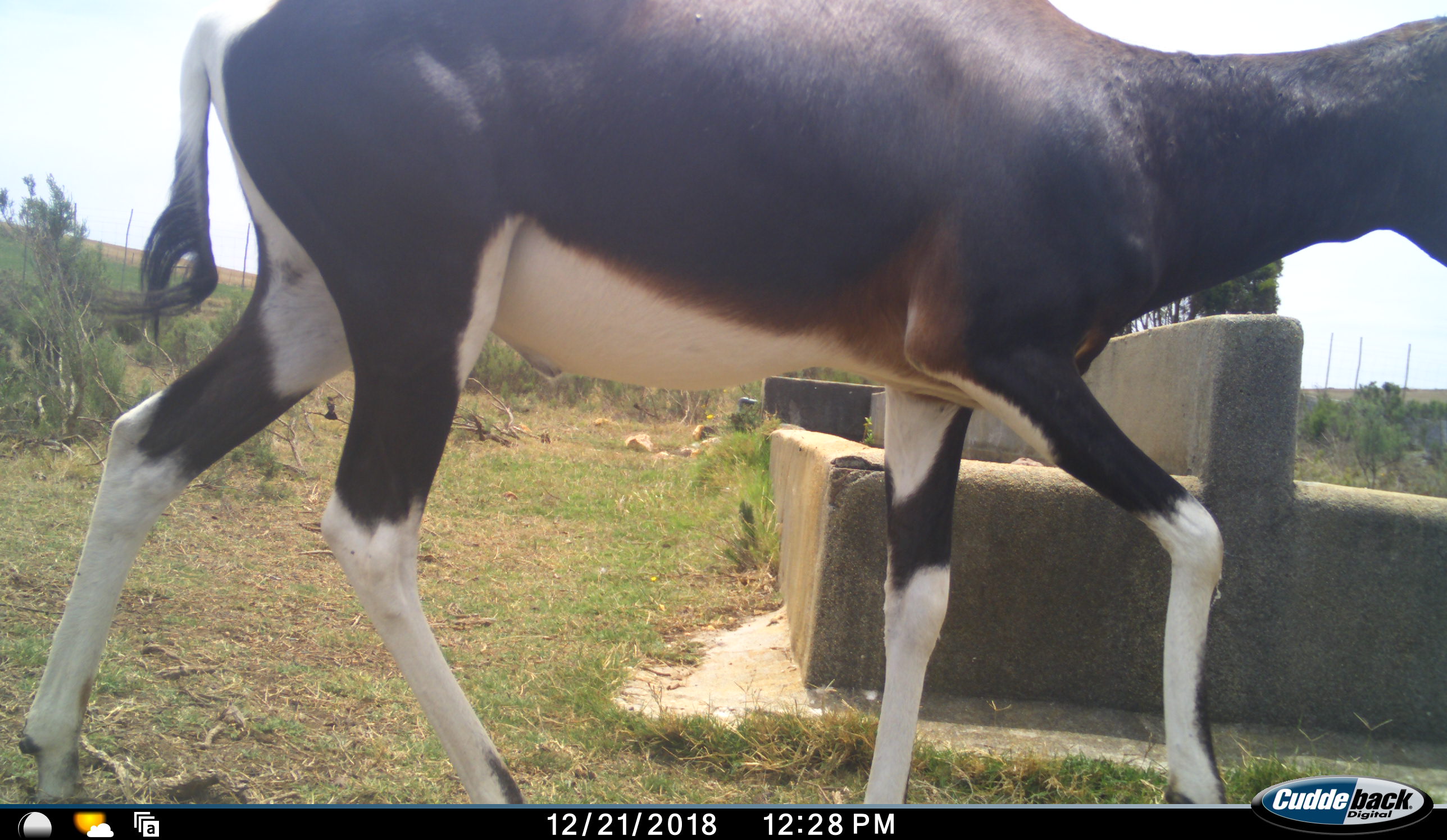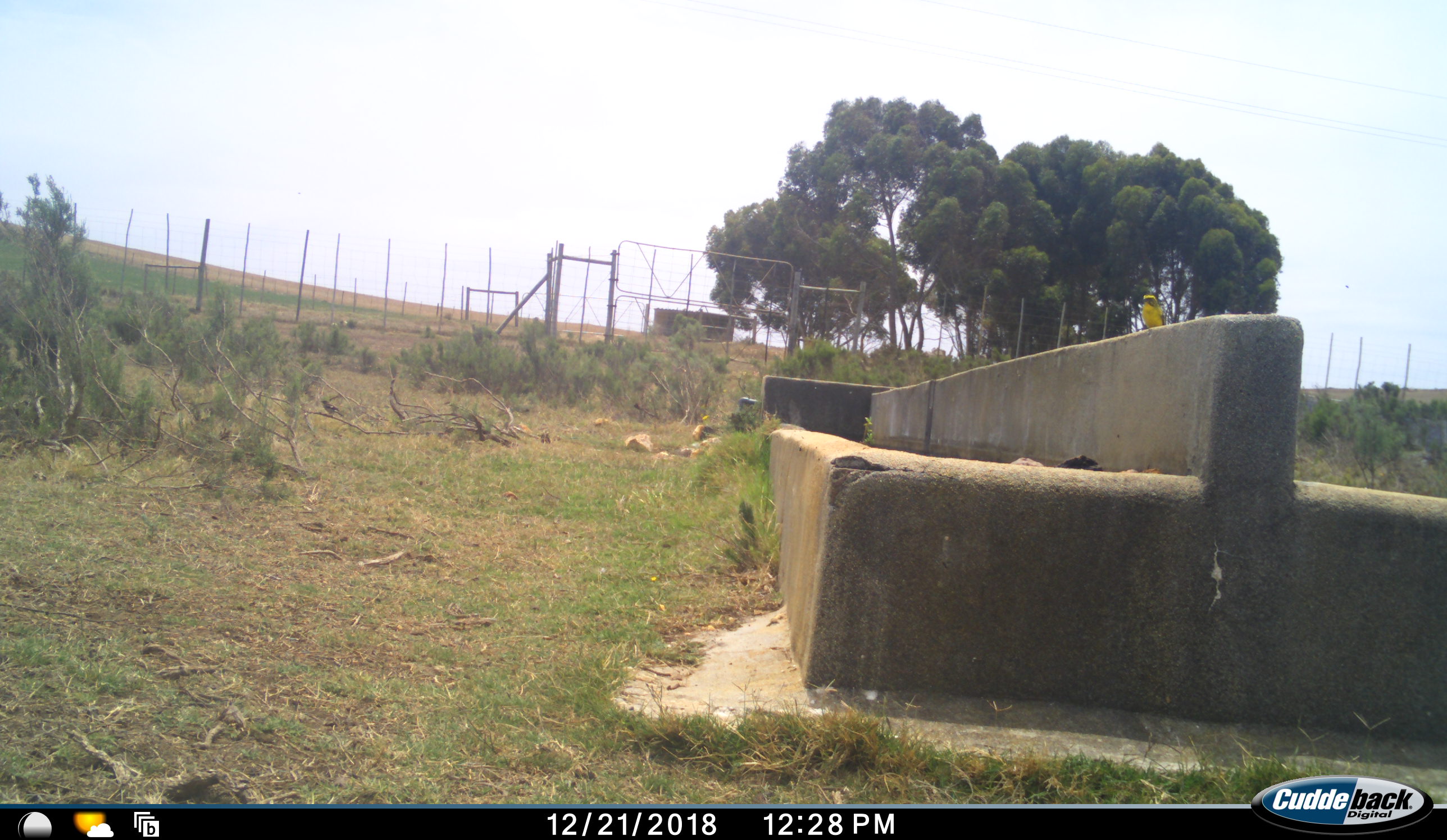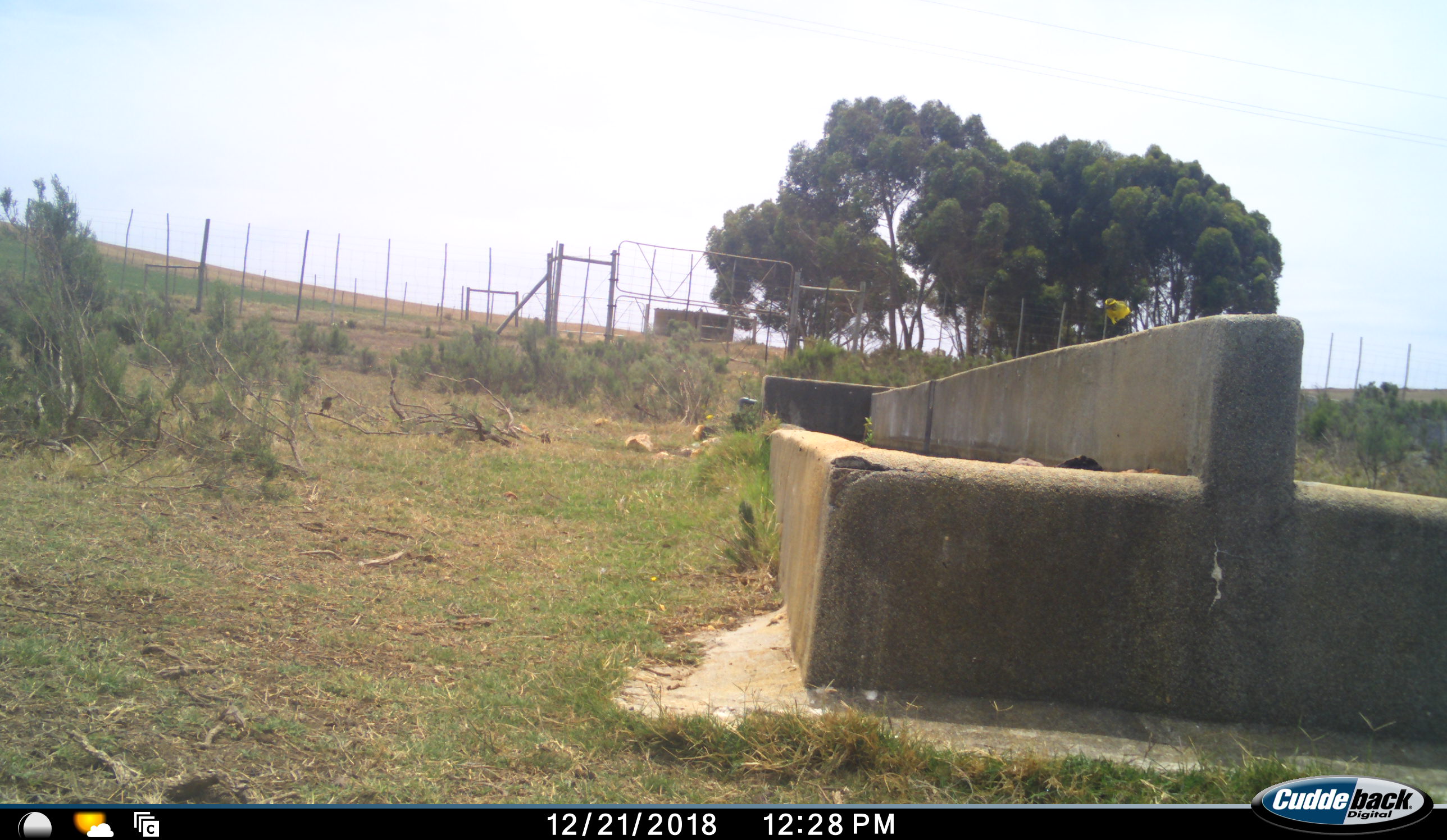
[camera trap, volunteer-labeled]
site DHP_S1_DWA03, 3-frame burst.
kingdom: Animalia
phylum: Chordata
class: Aves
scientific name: Aves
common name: bird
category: birdother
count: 1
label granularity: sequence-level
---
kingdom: Animalia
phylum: Chordata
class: Mammalia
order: Artiodactyla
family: Bovidae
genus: Damaliscus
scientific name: Damaliscus pygargus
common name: bontebok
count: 1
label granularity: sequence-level